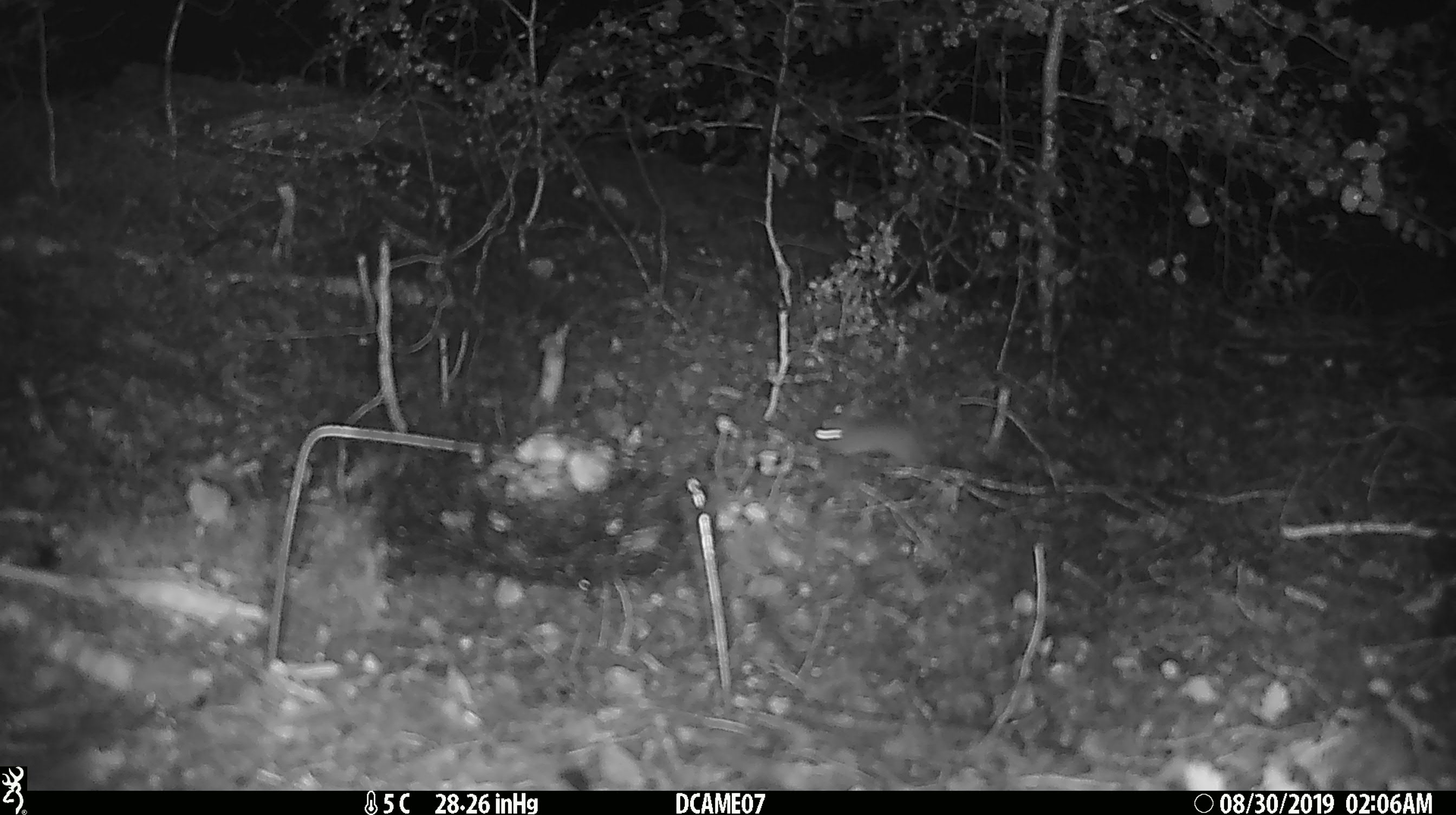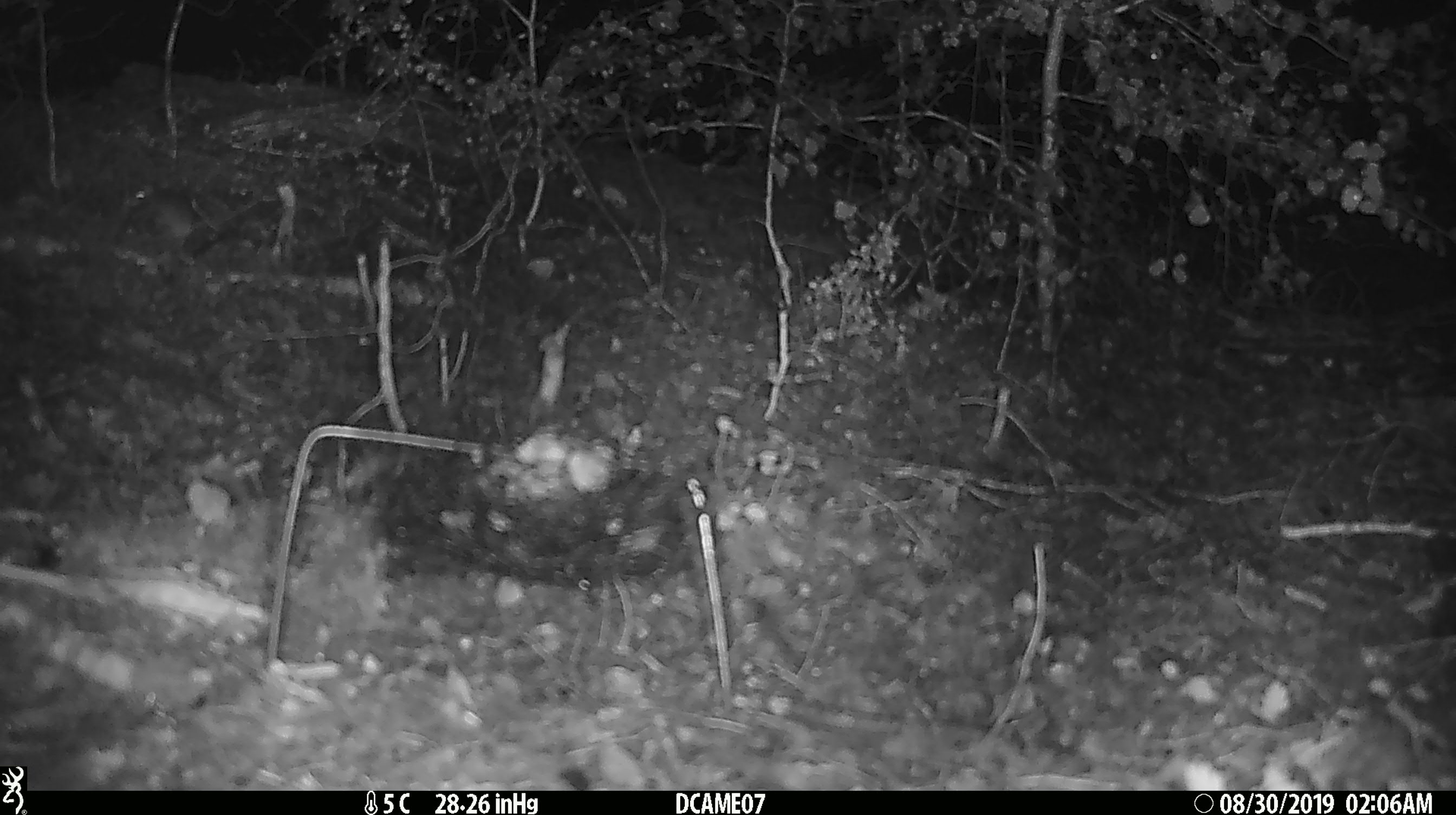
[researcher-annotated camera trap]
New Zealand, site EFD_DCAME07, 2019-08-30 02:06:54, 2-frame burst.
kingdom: Animalia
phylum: Chordata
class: Mammalia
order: Rodentia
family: Muridae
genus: Mus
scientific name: Mus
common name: mouse